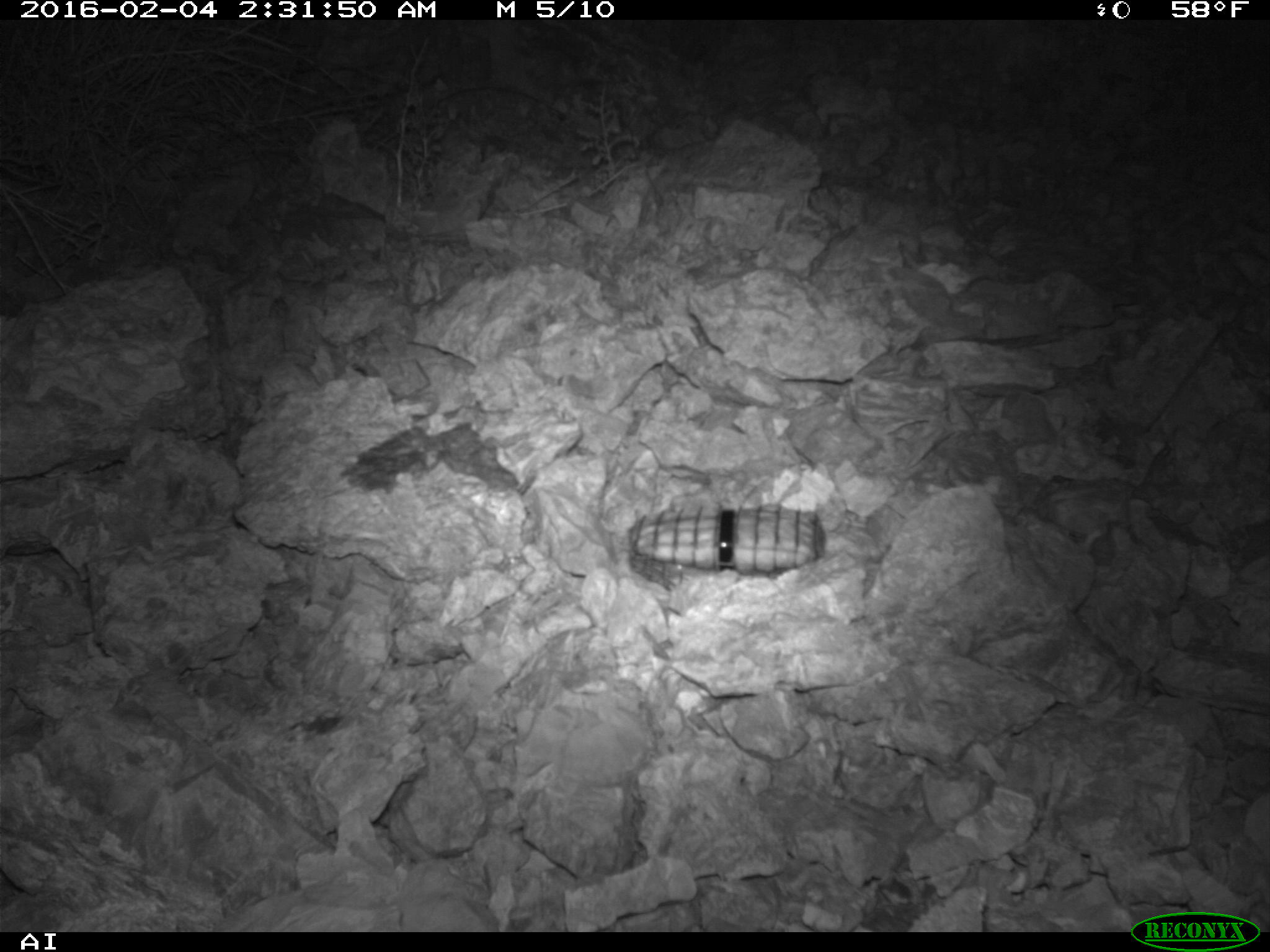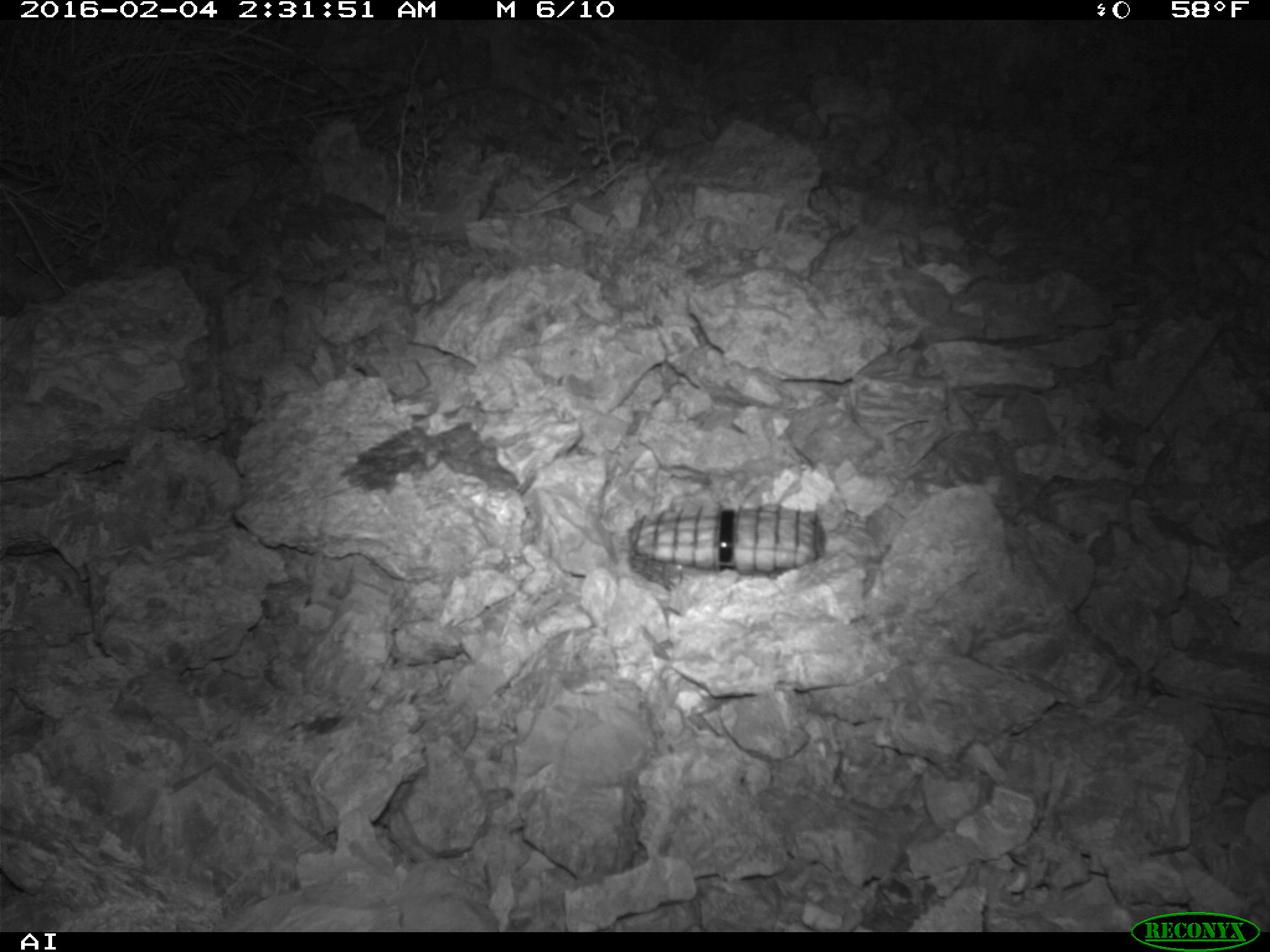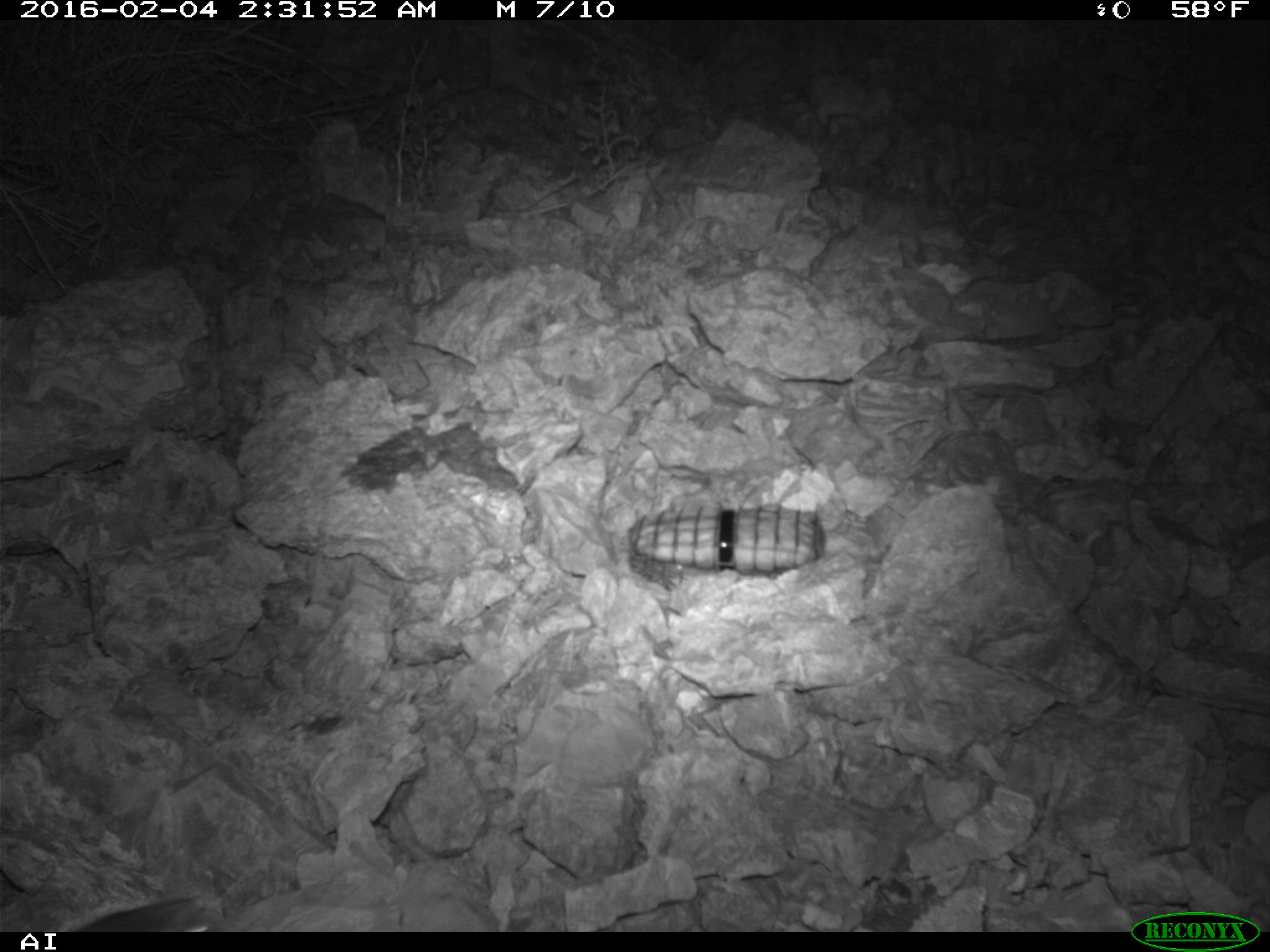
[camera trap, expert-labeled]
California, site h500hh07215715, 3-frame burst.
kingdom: Animalia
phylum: Chordata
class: Mammalia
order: Rodentia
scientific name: Rodentia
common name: rodent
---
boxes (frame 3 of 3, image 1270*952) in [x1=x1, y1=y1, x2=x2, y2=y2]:
rodent: [x1=75, y1=896, x2=223, y2=932]